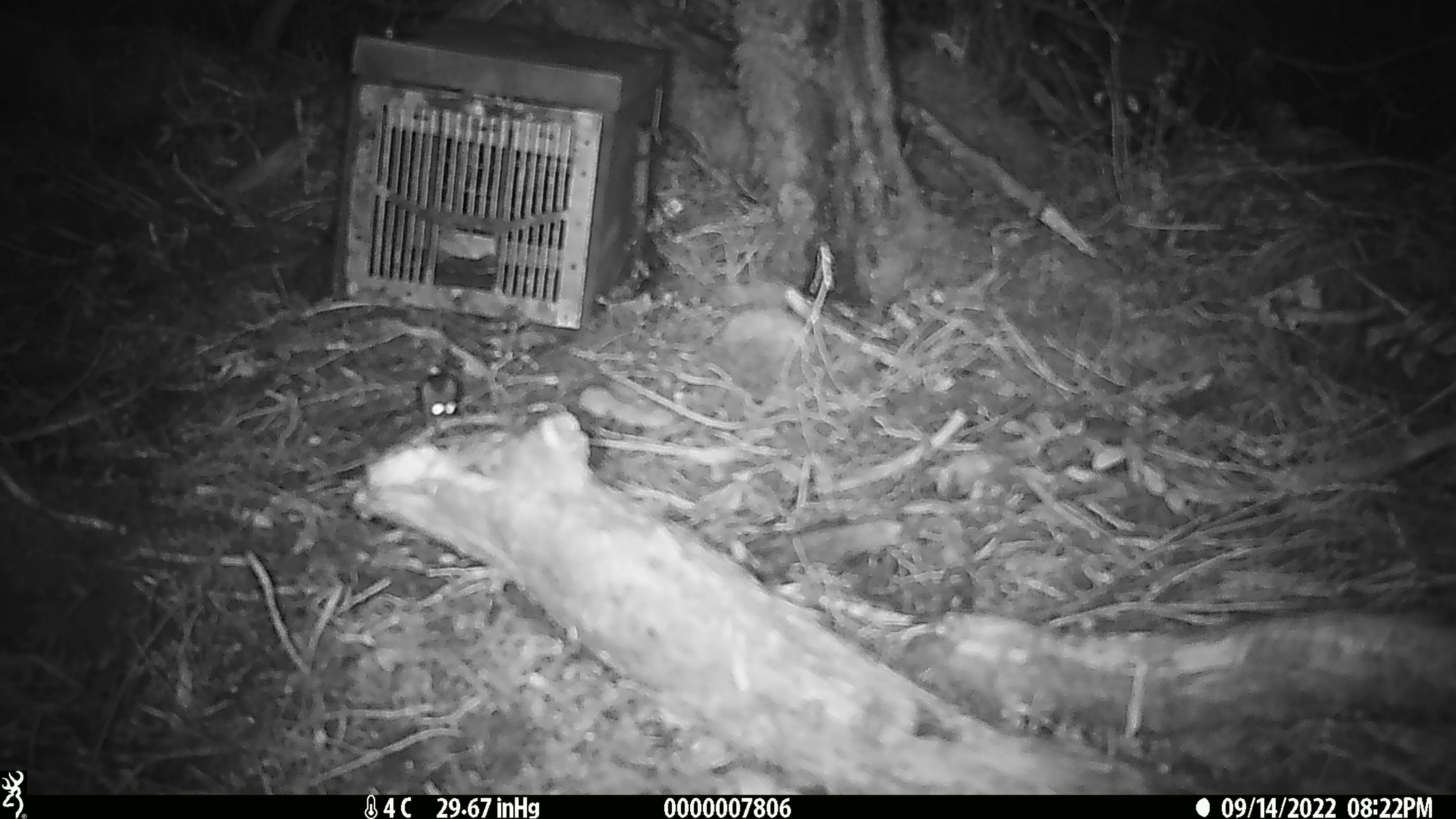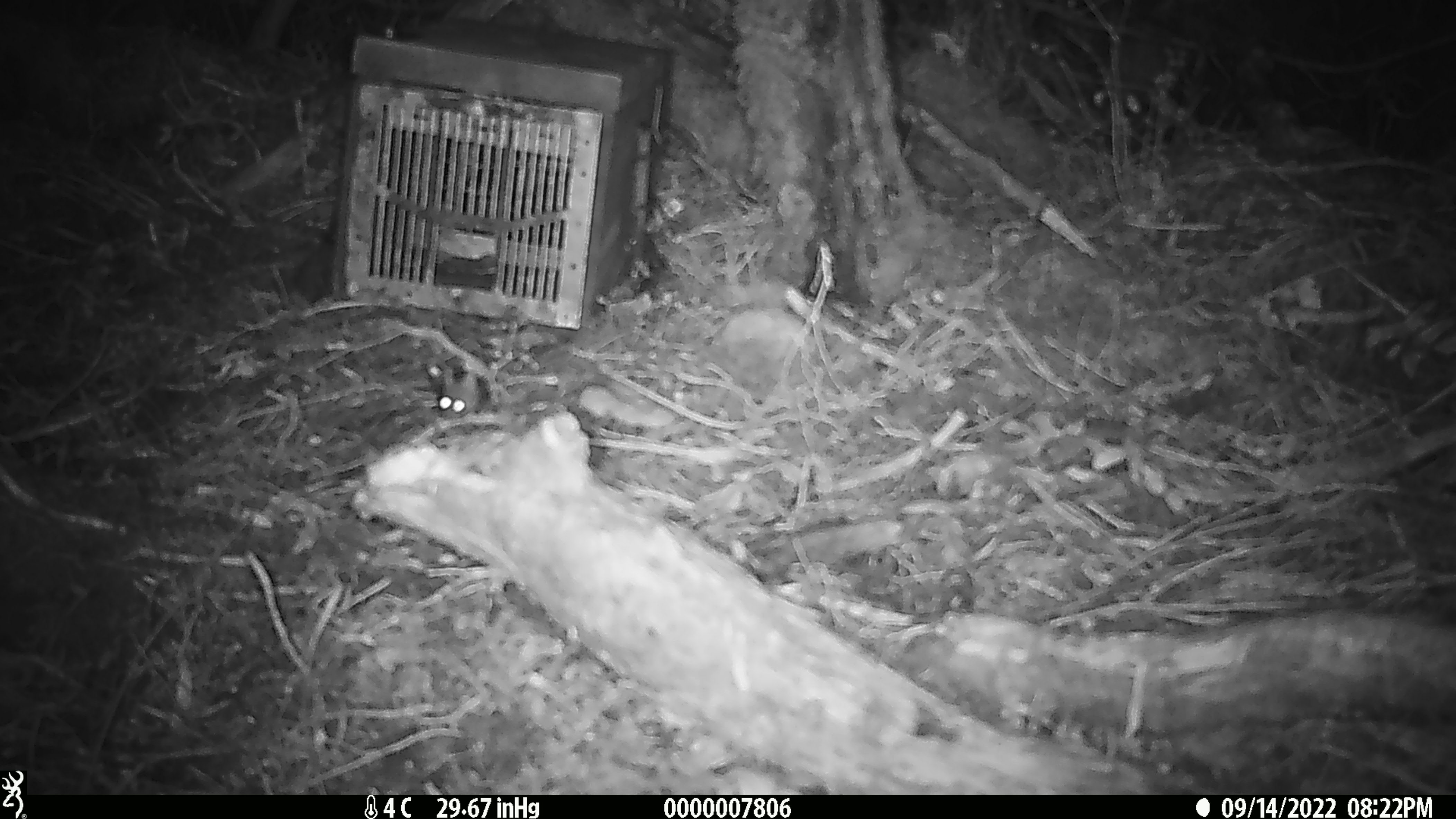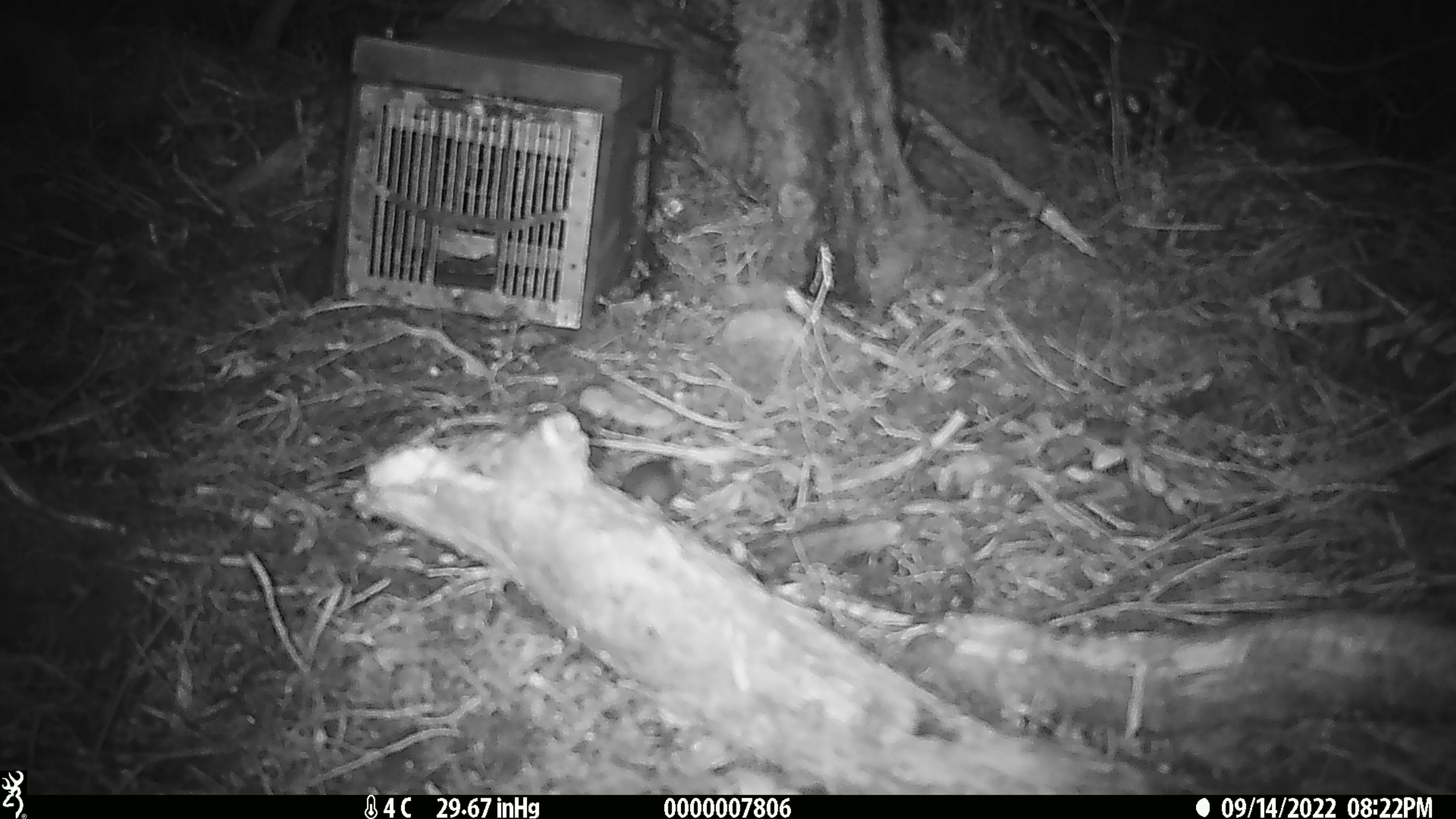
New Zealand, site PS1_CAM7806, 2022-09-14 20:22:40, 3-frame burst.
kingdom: Animalia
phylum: Chordata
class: Mammalia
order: Rodentia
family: Muridae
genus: Mus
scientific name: Mus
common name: mouse